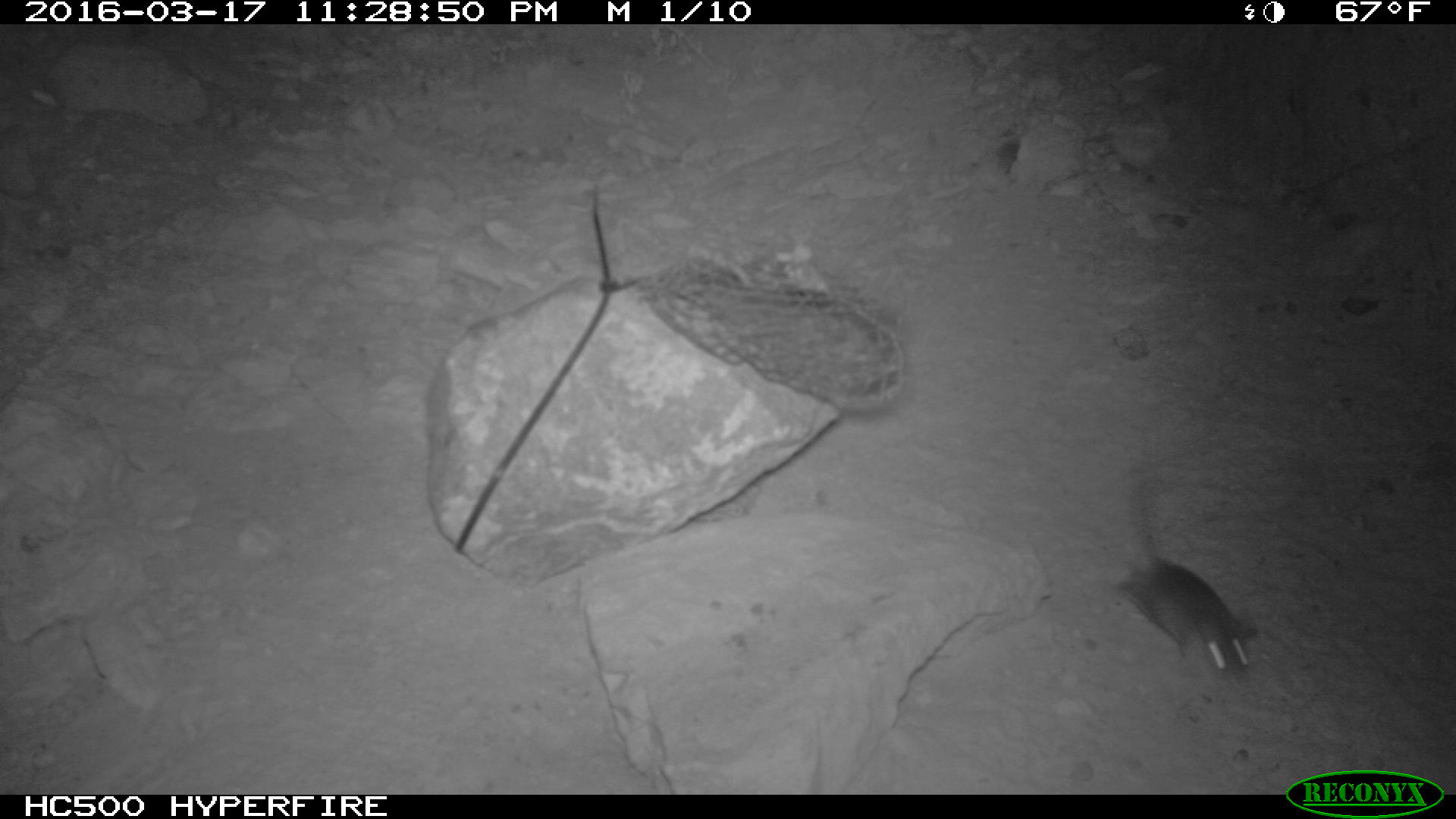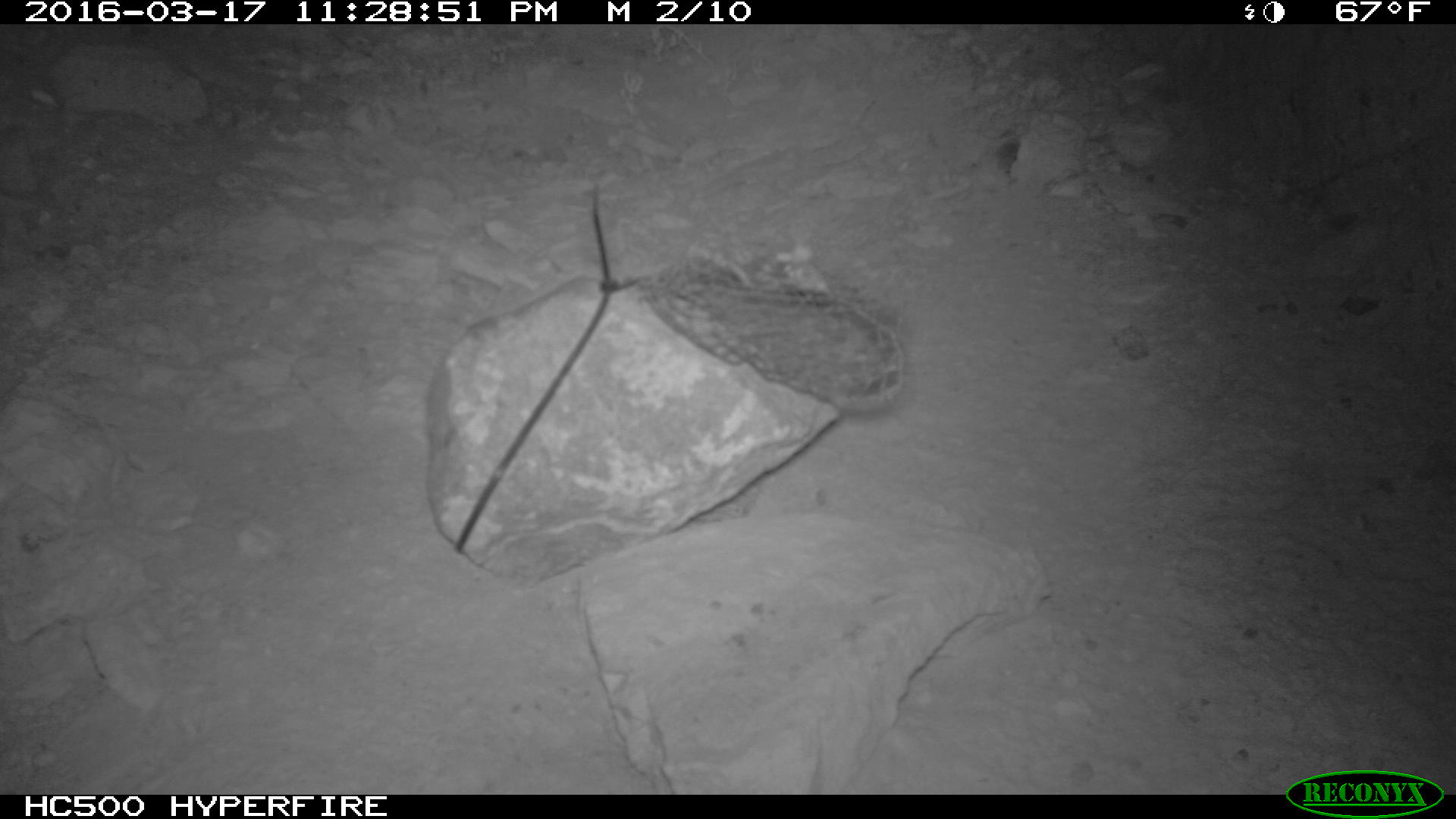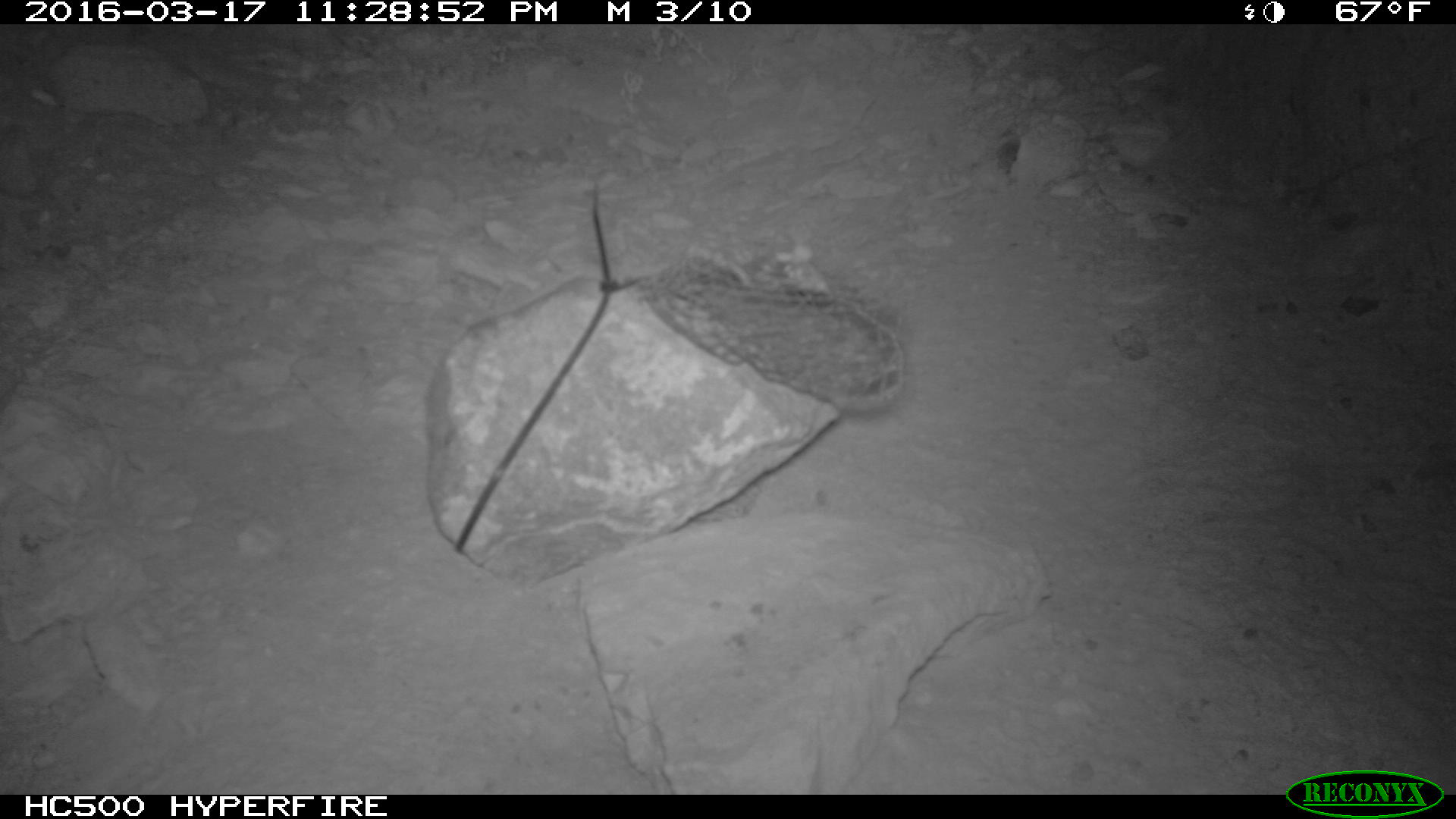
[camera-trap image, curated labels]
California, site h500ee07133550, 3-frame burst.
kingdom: Animalia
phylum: Chordata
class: Mammalia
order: Rodentia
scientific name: Rodentia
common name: rodent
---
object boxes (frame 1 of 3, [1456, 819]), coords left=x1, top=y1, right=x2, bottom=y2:
rodent: left=1112, top=450, right=1257, bottom=679